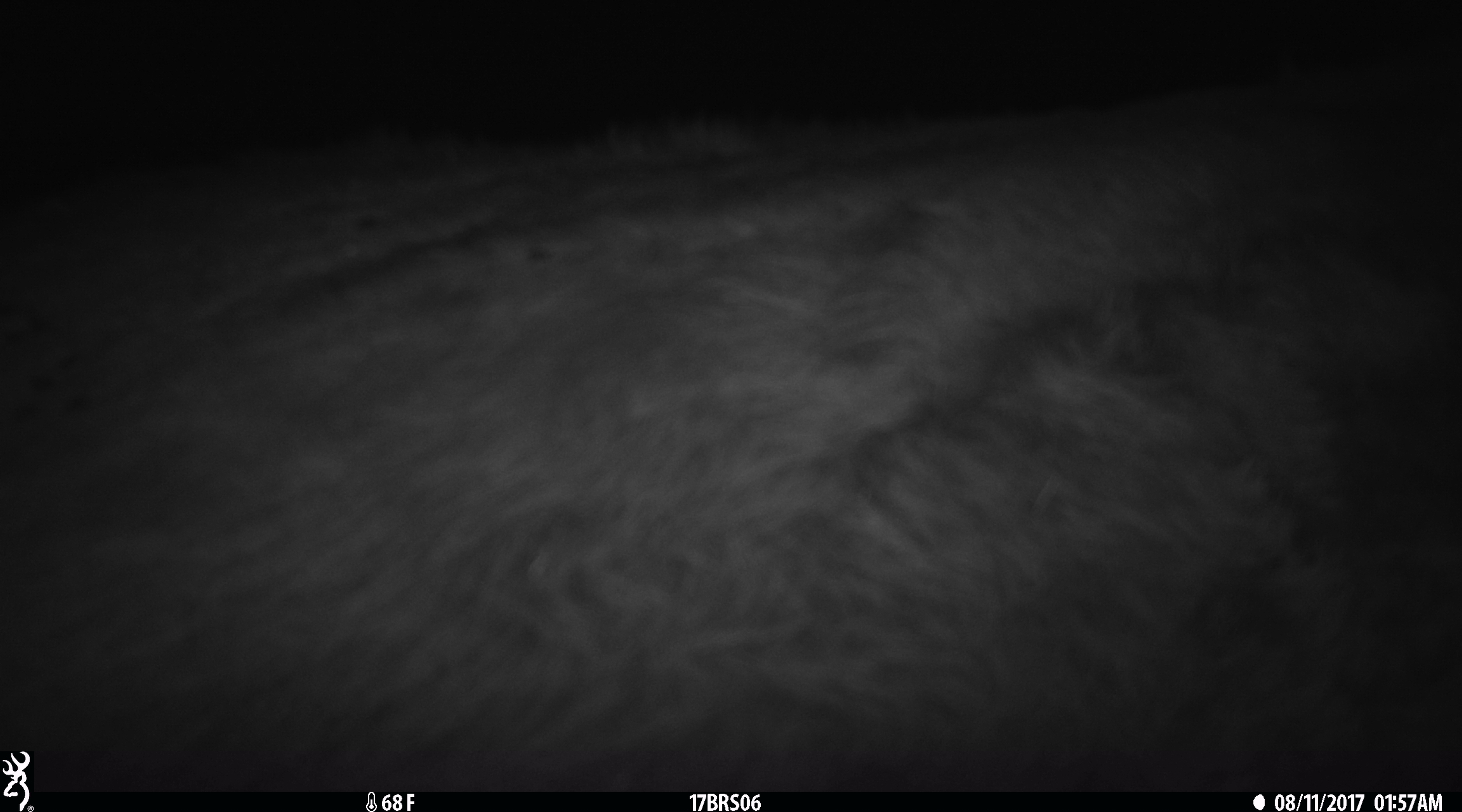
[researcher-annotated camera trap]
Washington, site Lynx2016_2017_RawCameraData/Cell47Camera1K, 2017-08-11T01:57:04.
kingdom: Animalia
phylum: Chordata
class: Mammalia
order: Artiodactyla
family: Bovidae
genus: Bos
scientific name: Bos taurus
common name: domestic cattle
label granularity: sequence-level